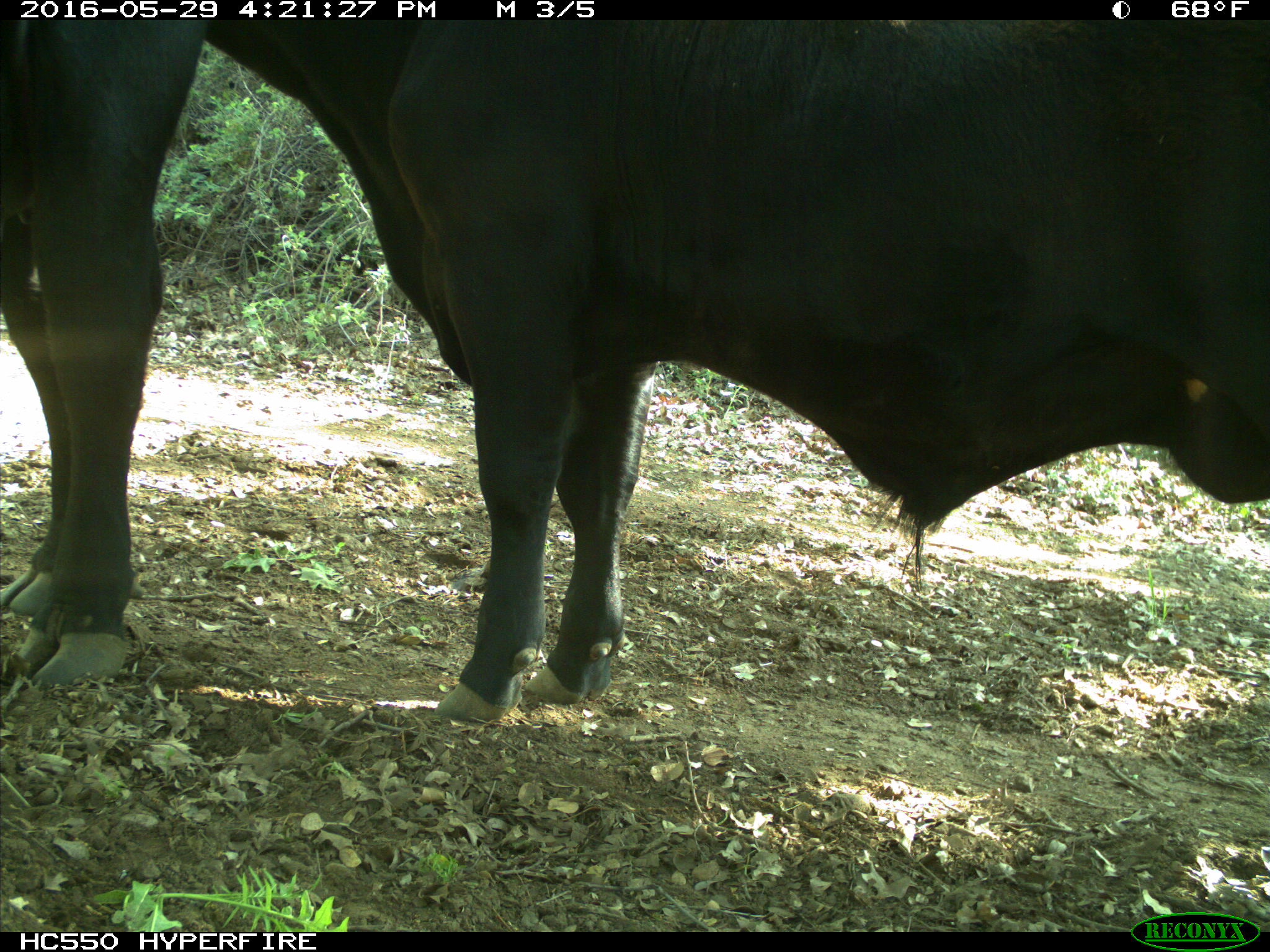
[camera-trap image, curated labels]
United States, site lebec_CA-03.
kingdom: Animalia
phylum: Chordata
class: Mammalia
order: Artiodactyla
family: Bovidae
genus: Bos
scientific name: Bos taurus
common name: domestic cow